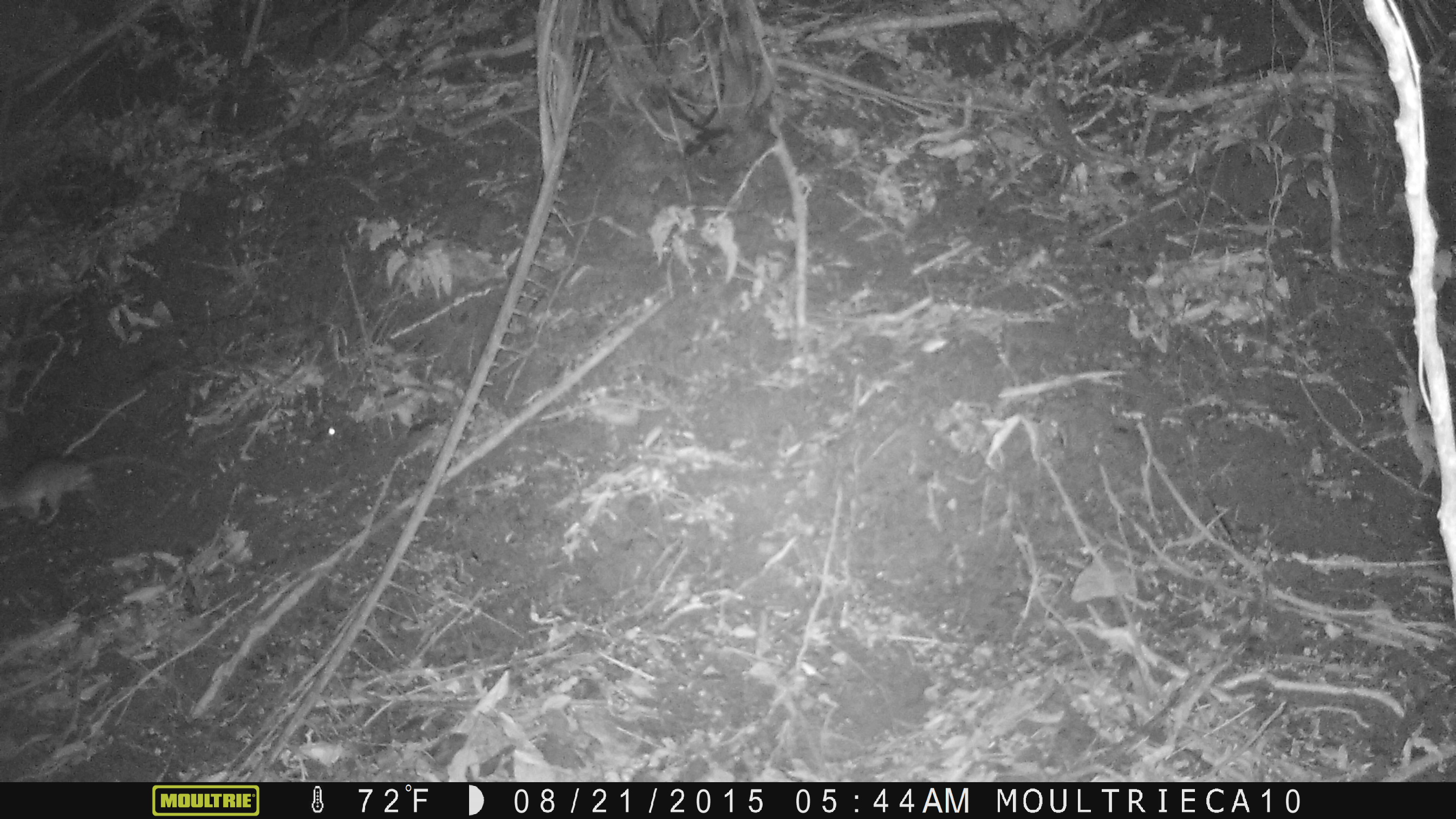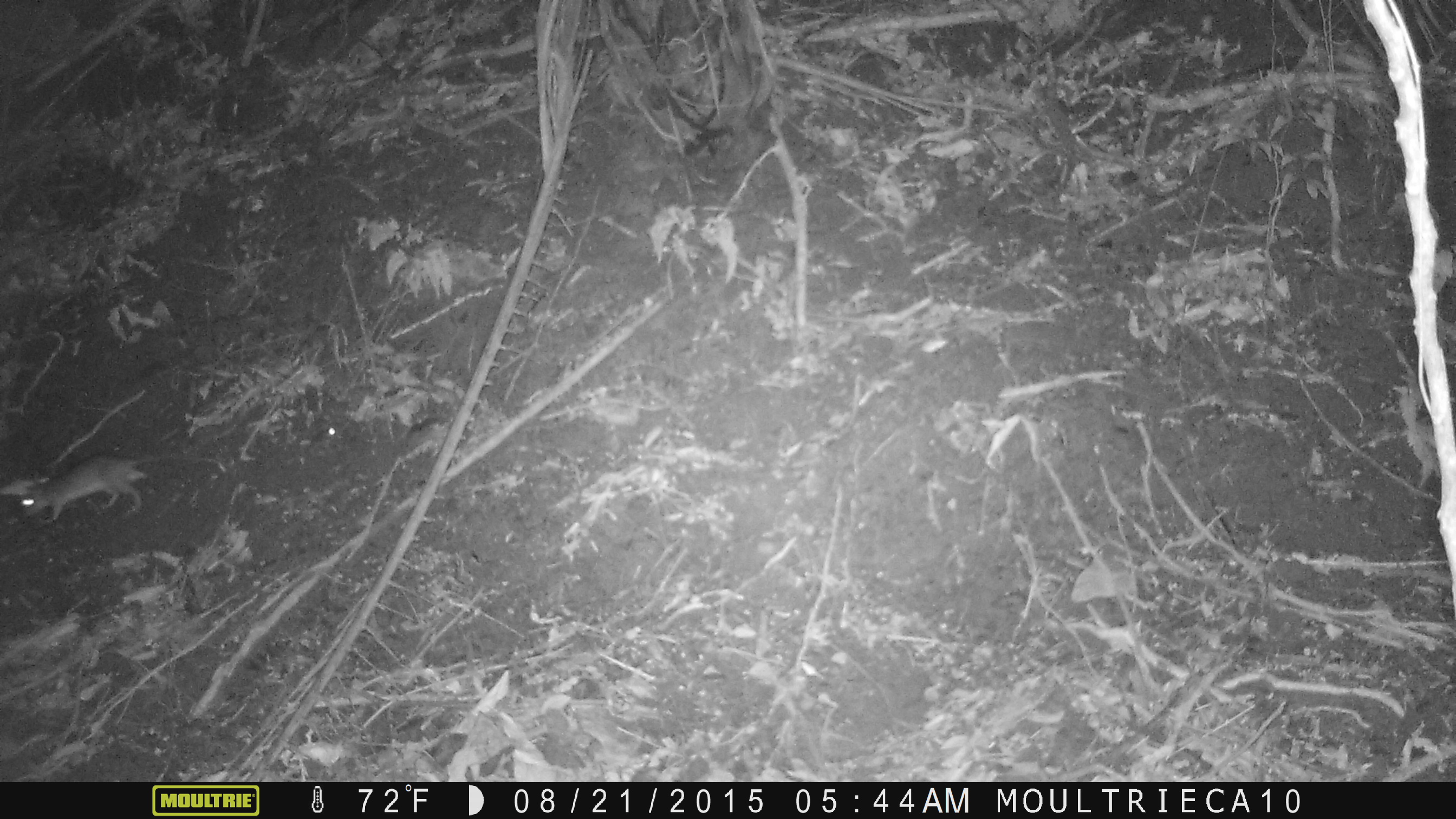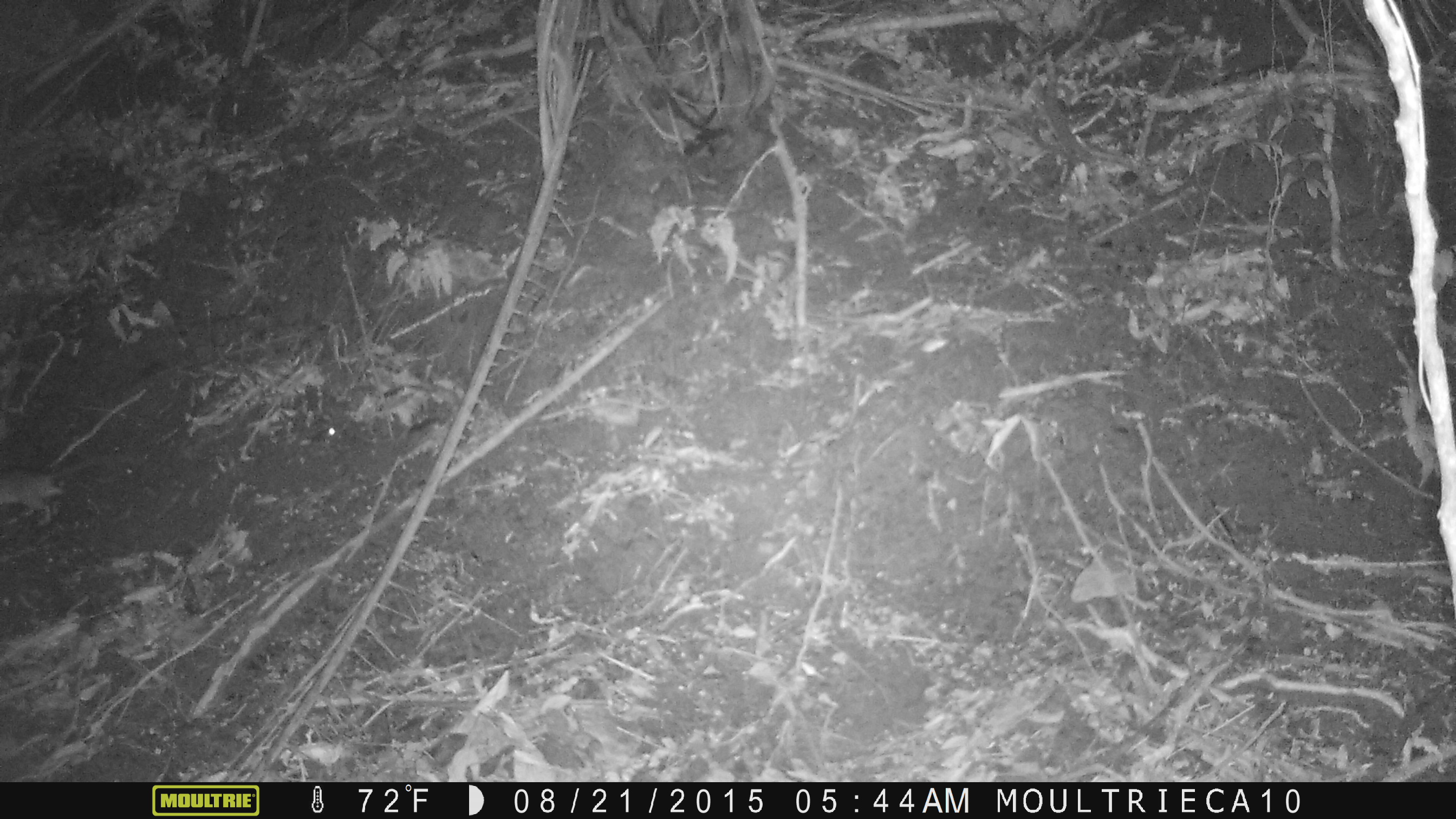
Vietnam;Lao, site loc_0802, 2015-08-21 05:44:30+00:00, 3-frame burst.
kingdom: Animalia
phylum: Chordata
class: Mammalia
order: Rodentia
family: Muridae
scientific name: Muridae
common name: old-world mice and rats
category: unidentified murid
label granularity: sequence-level